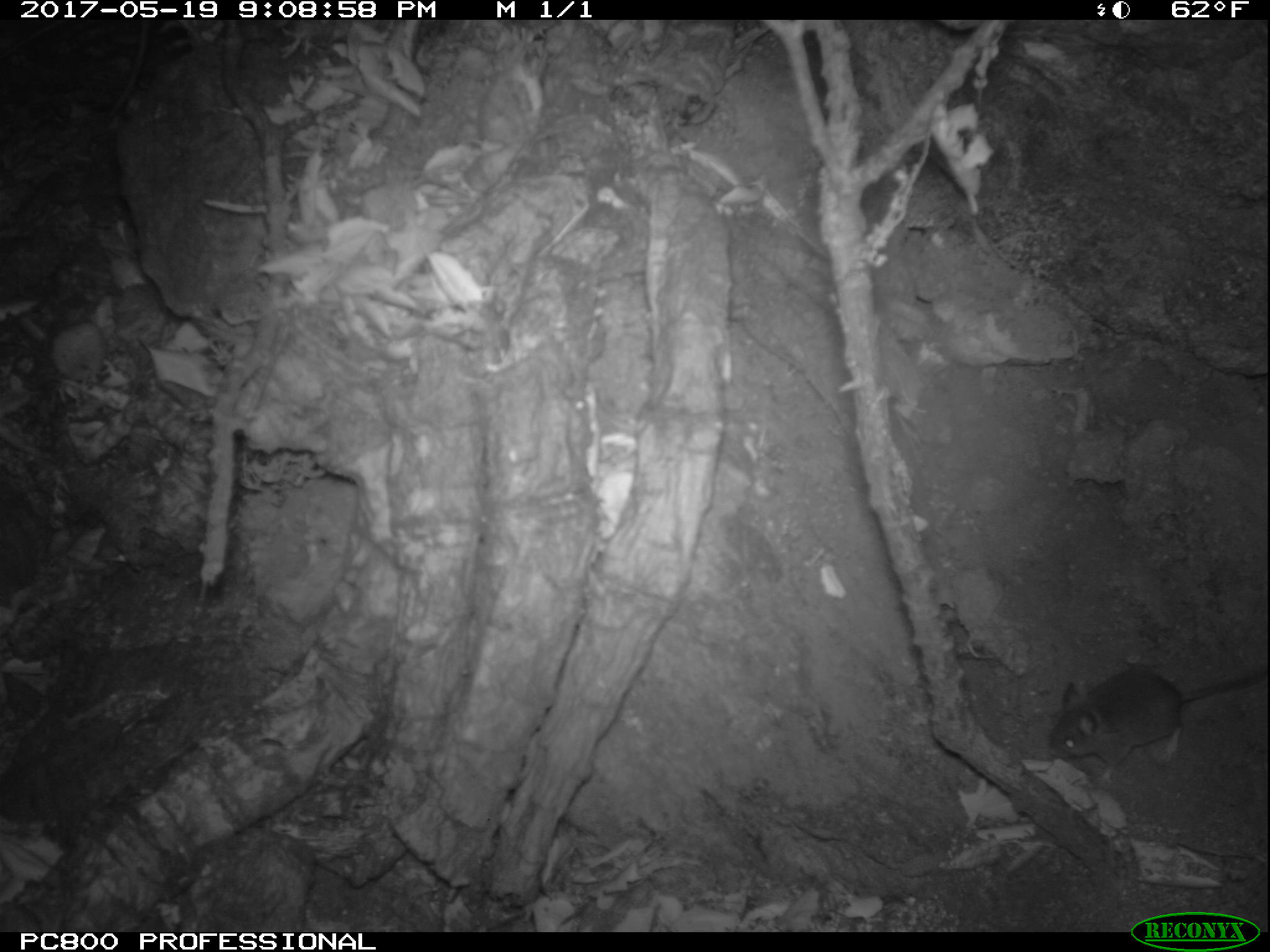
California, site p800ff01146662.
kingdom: Animalia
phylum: Chordata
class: Mammalia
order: Rodentia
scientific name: Rodentia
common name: rodent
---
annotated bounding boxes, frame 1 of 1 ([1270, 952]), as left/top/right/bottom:
rodent: 1043/668/1269/789